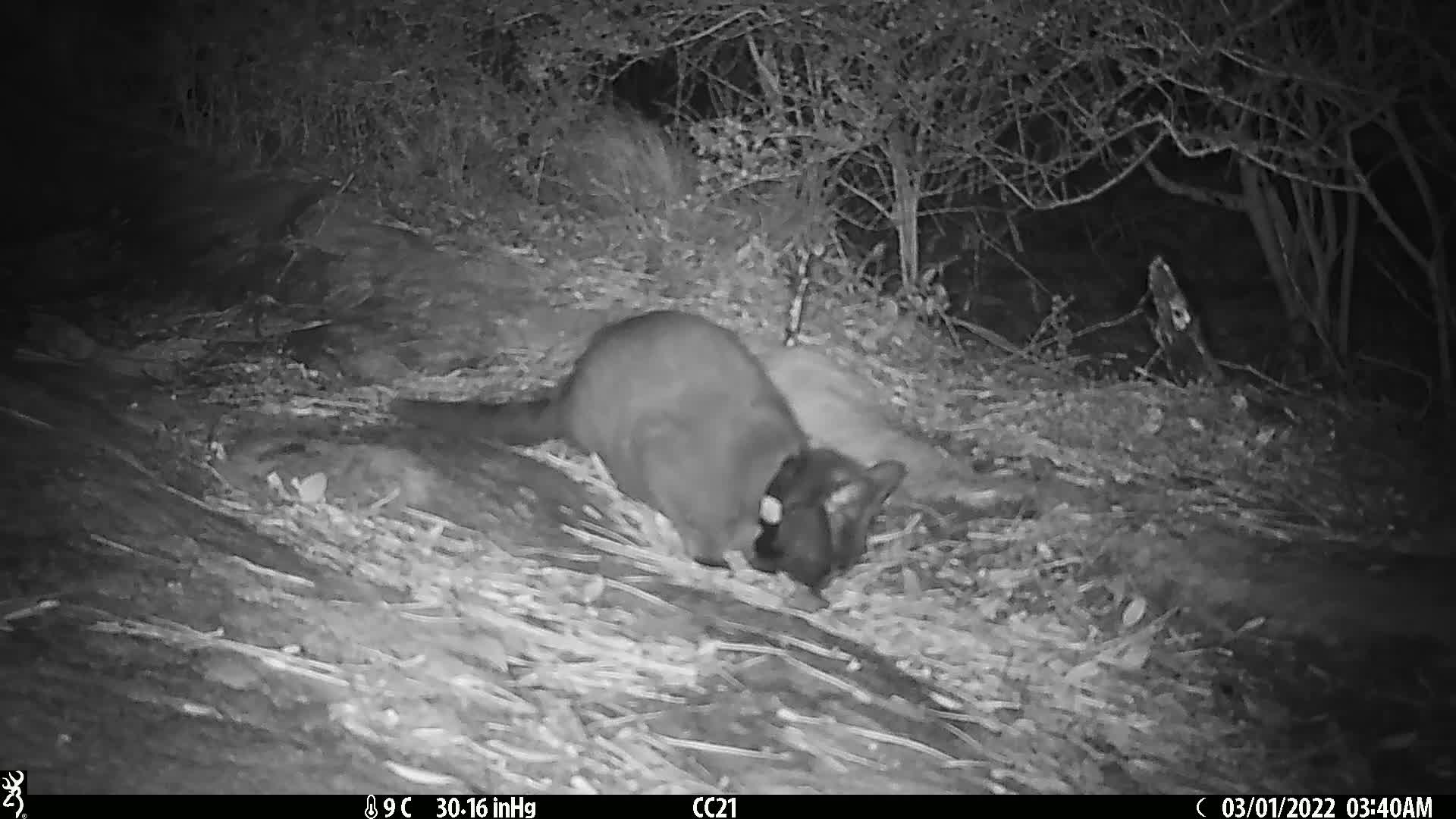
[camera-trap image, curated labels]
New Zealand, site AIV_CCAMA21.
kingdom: Animalia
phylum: Chordata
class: Mammalia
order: Carnivora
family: Felidae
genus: Felis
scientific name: Felis catus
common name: domestic cat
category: cat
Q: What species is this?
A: Cat (domestic cat) (Felis catus).